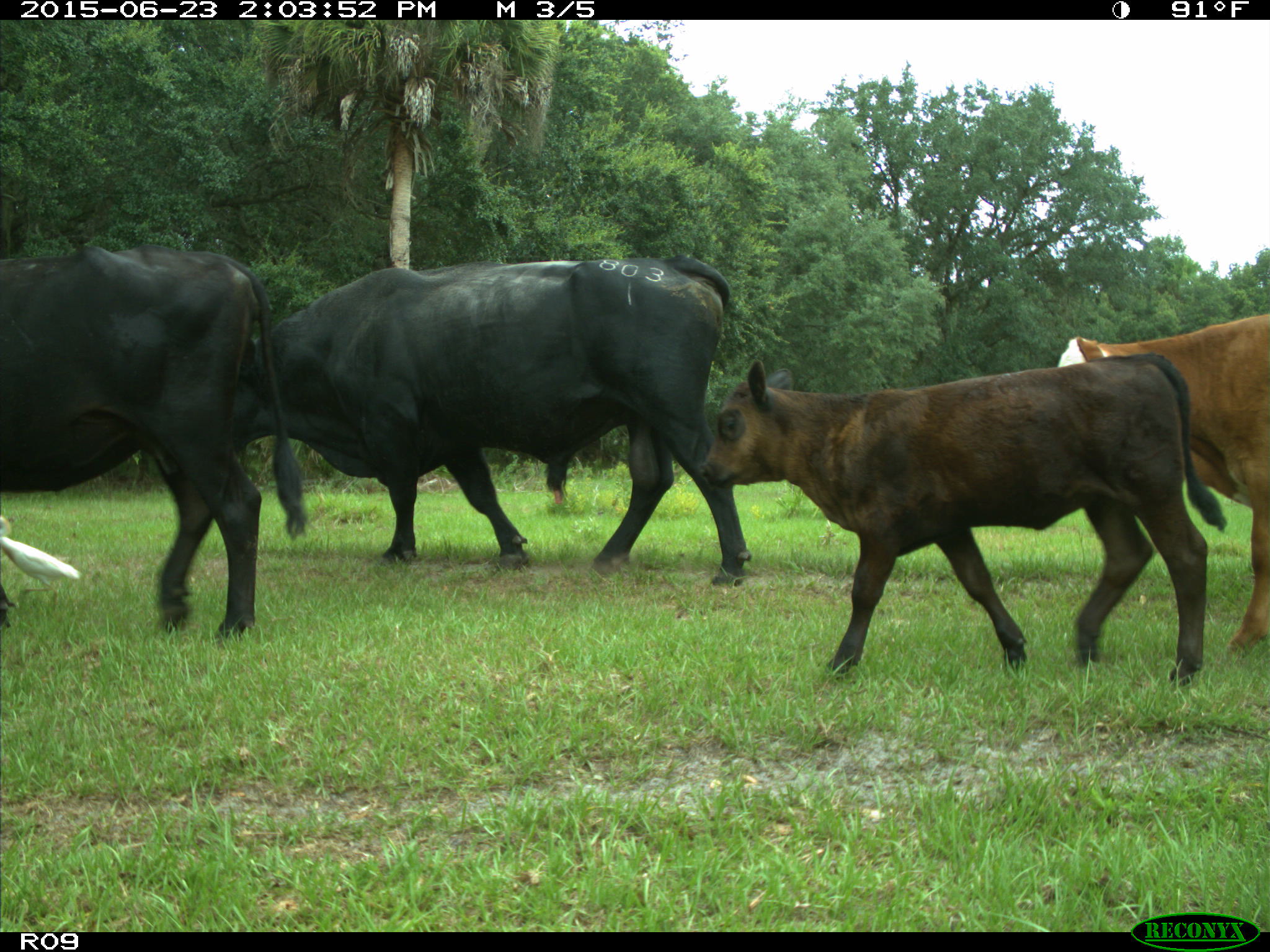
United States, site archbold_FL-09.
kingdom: Animalia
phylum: Chordata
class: Mammalia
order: Artiodactyla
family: Bovidae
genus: Bos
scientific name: Bos taurus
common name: domestic cow